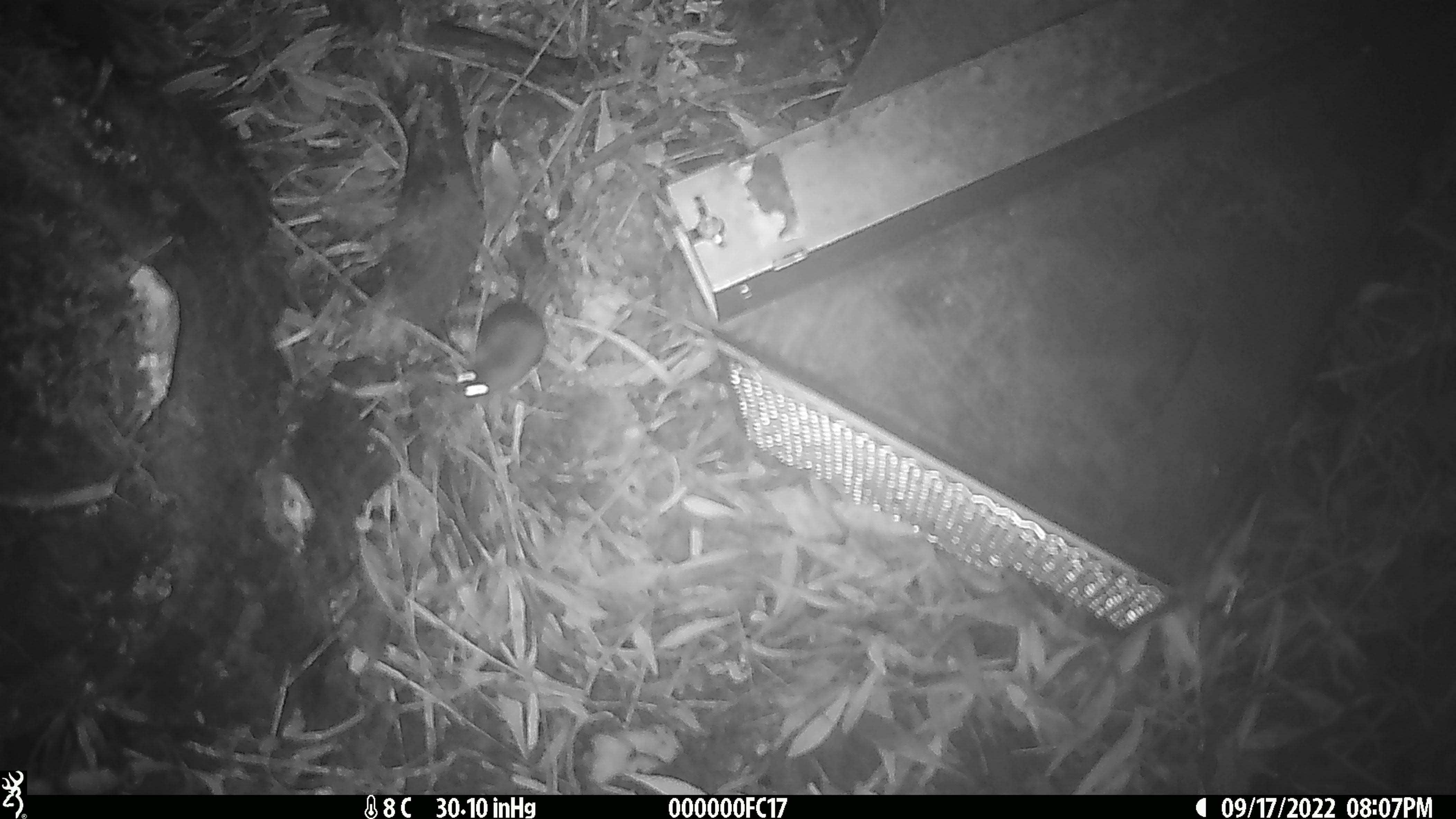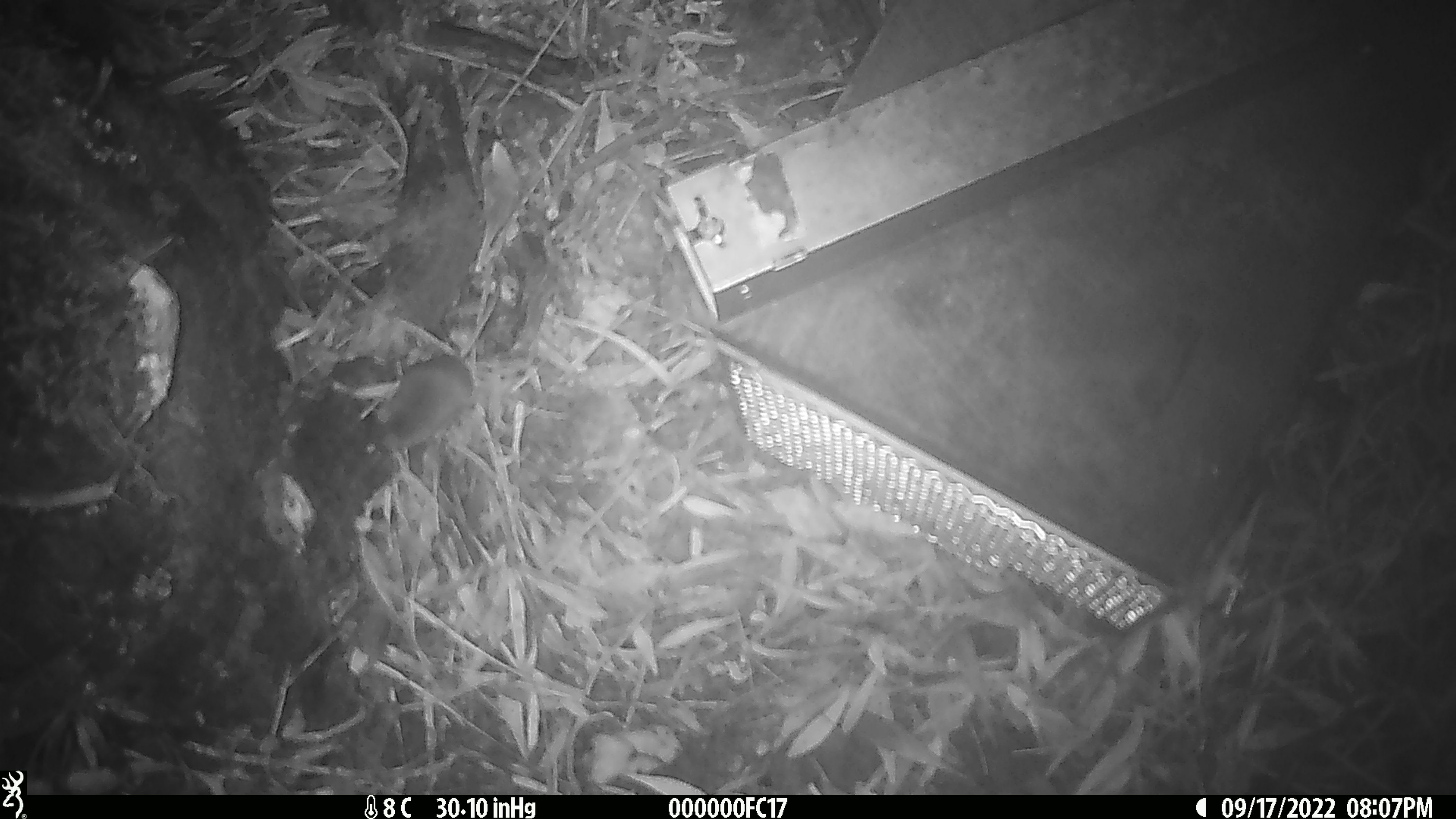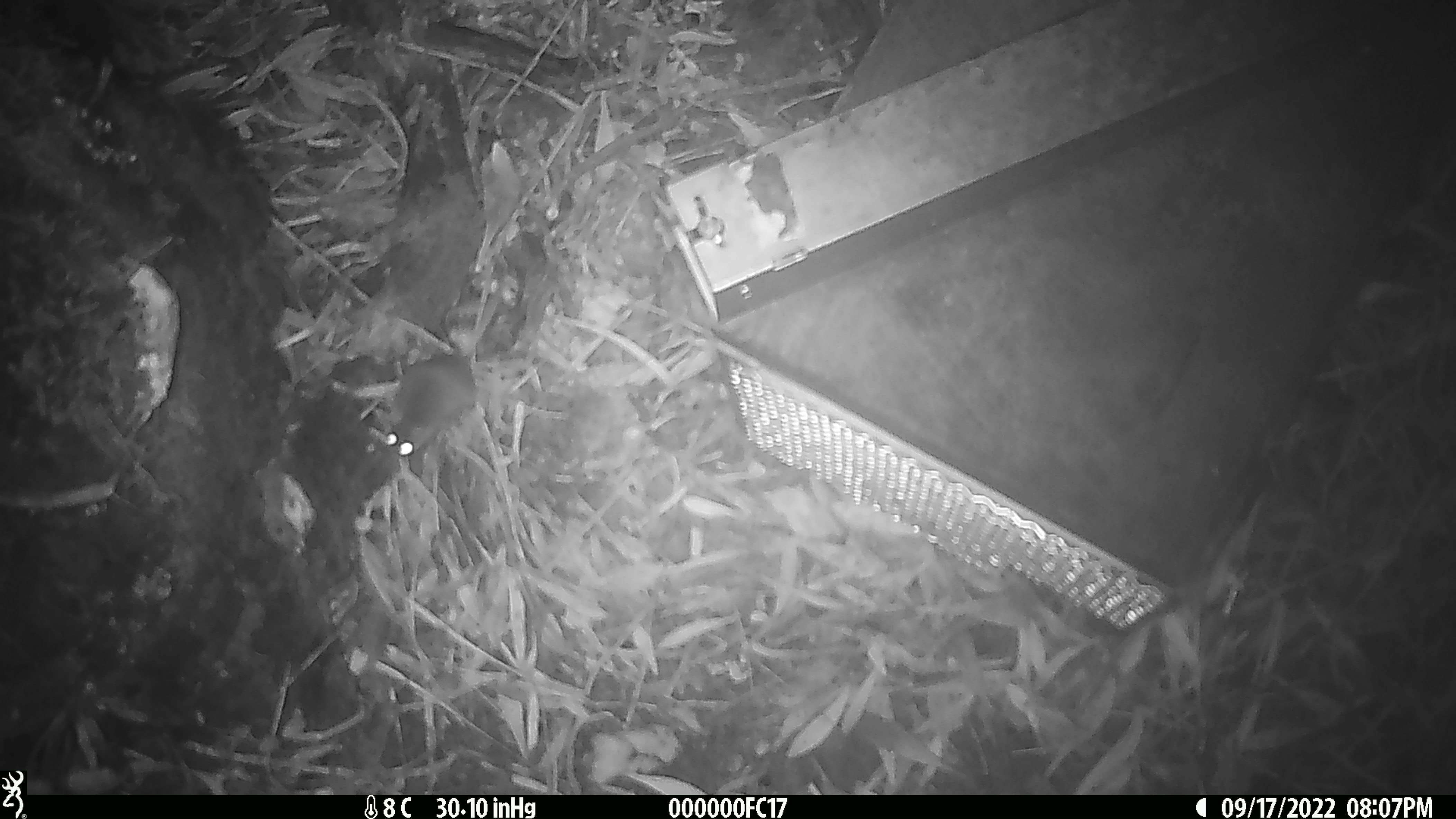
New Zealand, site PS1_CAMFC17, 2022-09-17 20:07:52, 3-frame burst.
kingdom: Animalia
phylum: Chordata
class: Mammalia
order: Rodentia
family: Muridae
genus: Mus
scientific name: Mus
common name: mouse